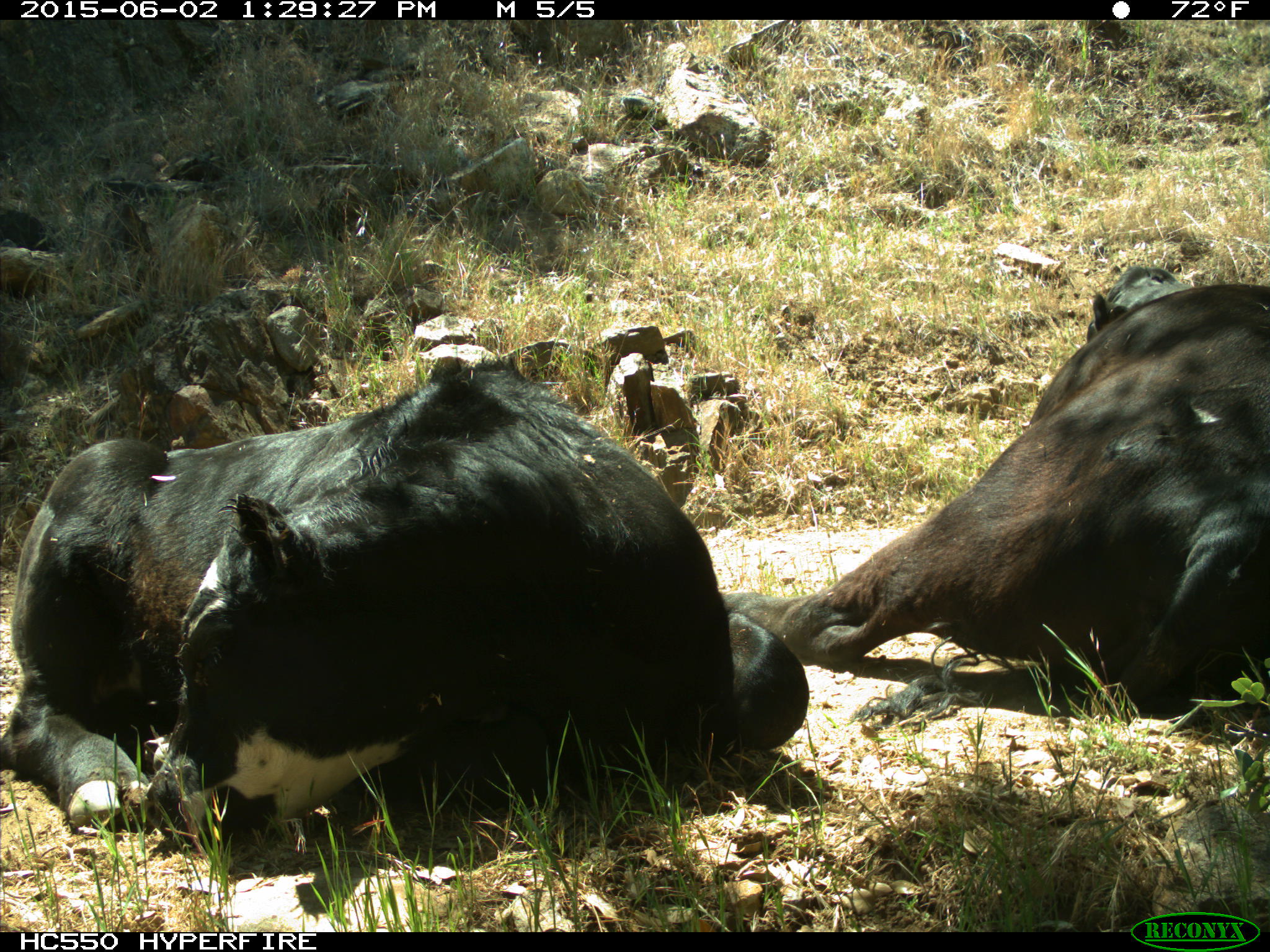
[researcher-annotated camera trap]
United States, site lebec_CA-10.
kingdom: Animalia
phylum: Chordata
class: Mammalia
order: Artiodactyla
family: Bovidae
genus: Bos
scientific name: Bos taurus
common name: domestic cow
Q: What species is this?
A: Bos taurus (domestic cow).